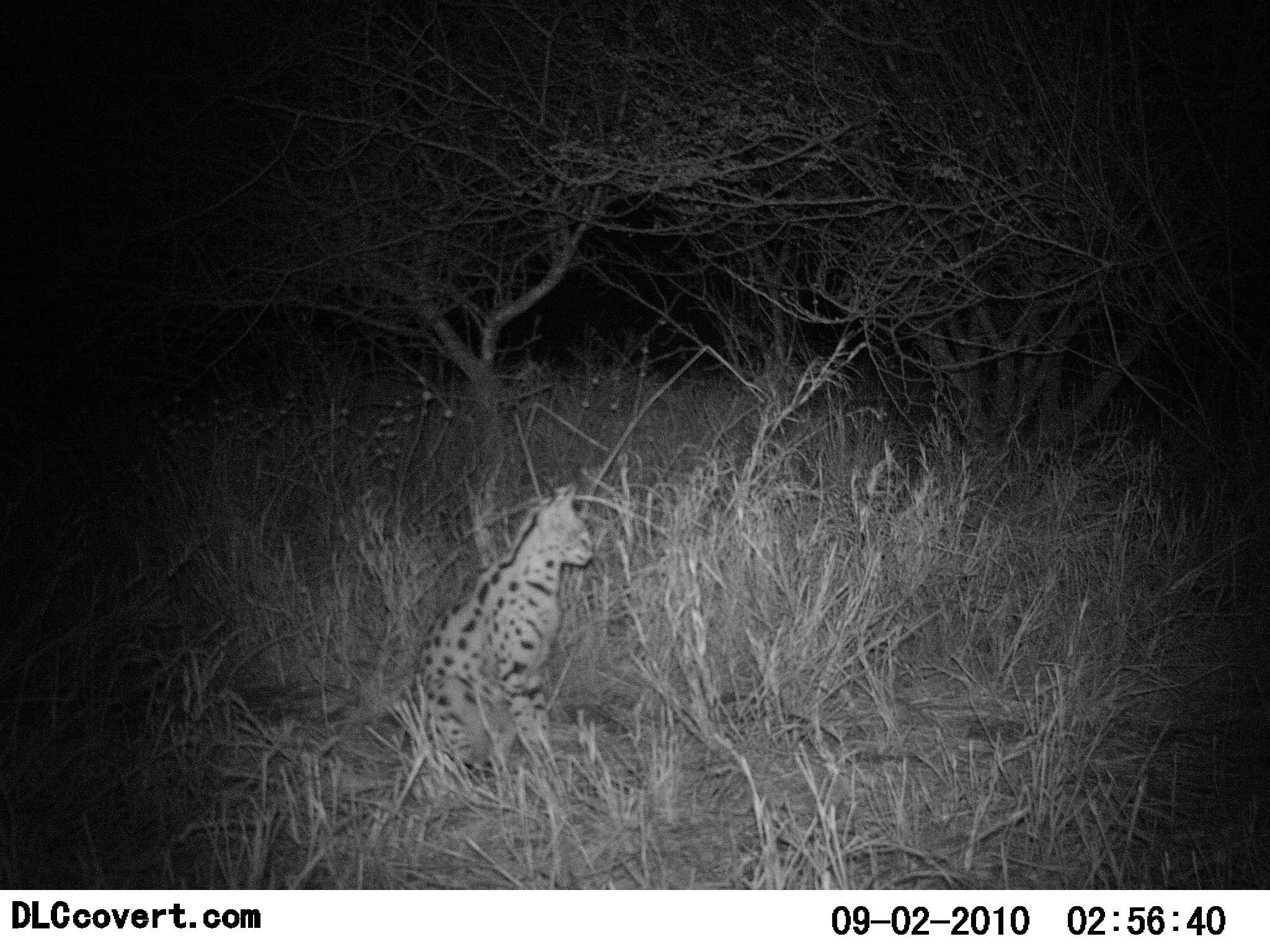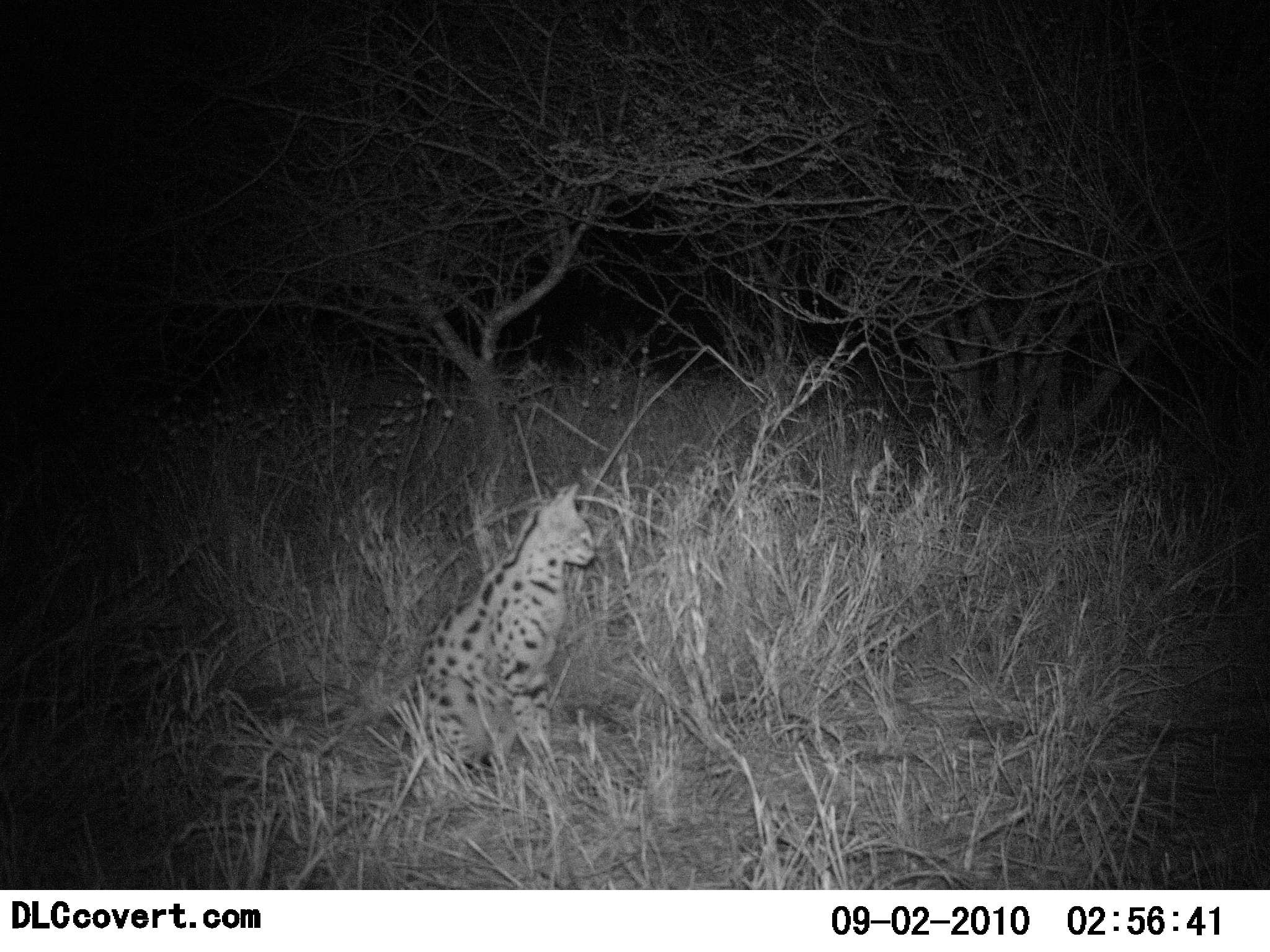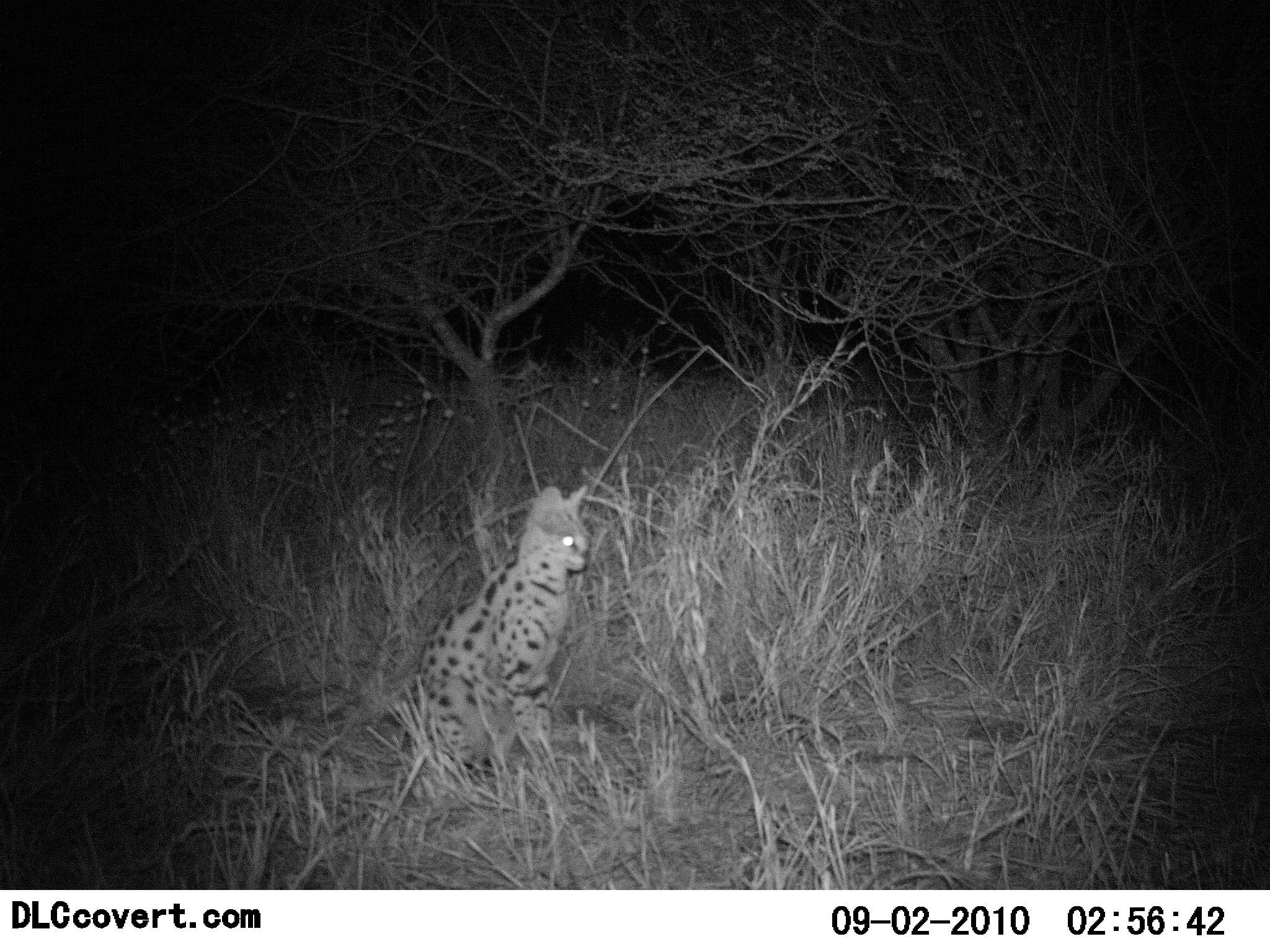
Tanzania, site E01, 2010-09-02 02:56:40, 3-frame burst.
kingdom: Animalia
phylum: Chordata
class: Mammalia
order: Carnivora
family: Felidae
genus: Leptailurus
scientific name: Leptailurus serval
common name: serval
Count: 1.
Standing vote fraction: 33%.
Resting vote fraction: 67%.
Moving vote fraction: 8%.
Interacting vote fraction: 0%.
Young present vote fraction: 0%.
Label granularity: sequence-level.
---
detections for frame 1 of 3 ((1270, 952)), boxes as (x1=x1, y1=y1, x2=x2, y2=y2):
animal: (x1=414, y1=483, x2=595, y2=780)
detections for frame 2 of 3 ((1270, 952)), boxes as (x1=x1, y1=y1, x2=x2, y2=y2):
animal: (x1=407, y1=483, x2=598, y2=773)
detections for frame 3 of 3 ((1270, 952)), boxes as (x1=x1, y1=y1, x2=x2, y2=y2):
animal: (x1=404, y1=485, x2=593, y2=776)